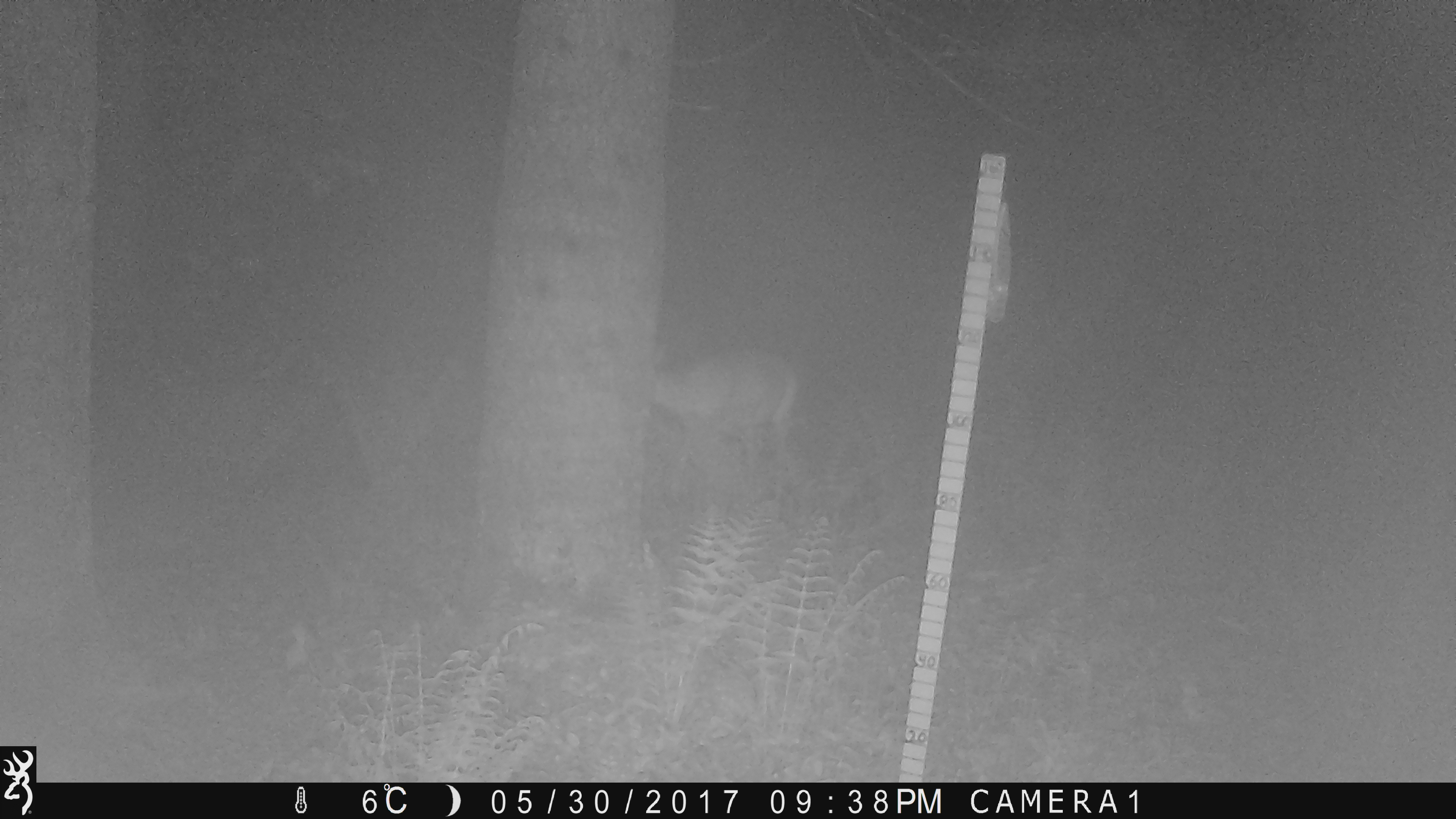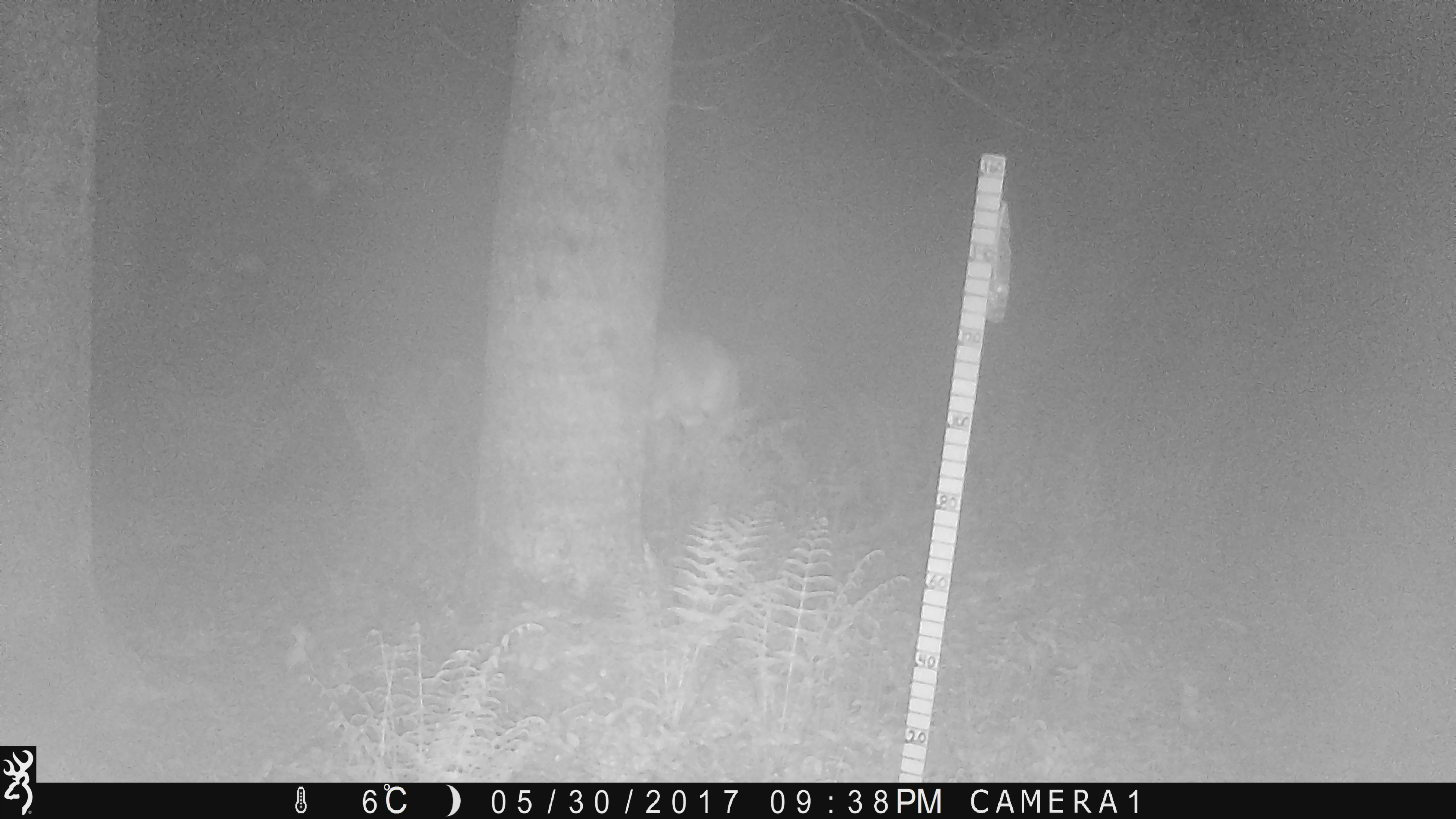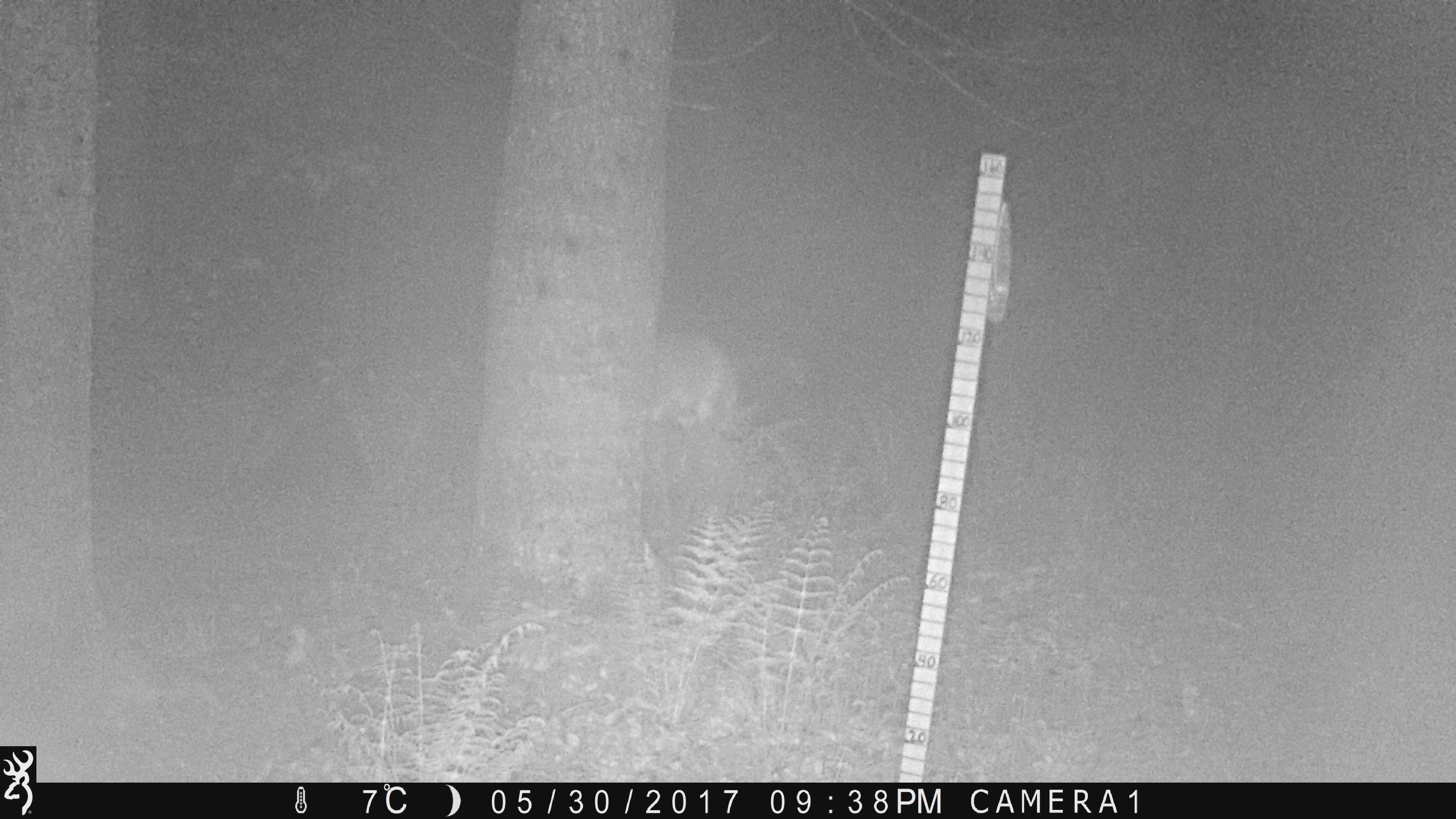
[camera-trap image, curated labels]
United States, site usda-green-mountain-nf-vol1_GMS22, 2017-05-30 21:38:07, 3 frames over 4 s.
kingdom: Animalia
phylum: Chordata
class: Mammalia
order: Artiodactyla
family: Cervidae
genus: Odocoileus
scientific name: Odocoileus virginianus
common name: white-tailed deer